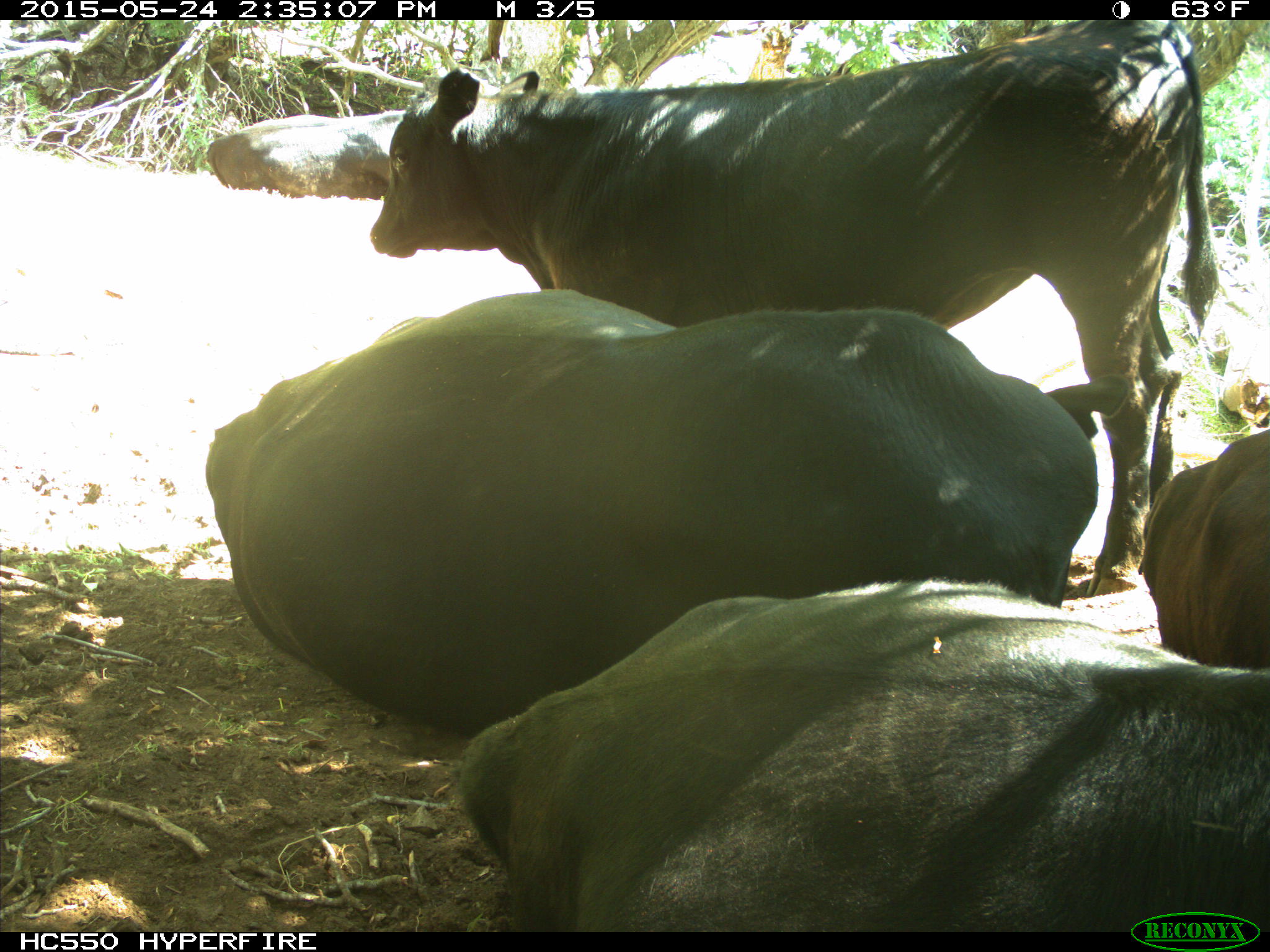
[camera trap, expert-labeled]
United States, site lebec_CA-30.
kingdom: Animalia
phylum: Chordata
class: Mammalia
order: Artiodactyla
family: Bovidae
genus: Bos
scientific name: Bos taurus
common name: domestic cow